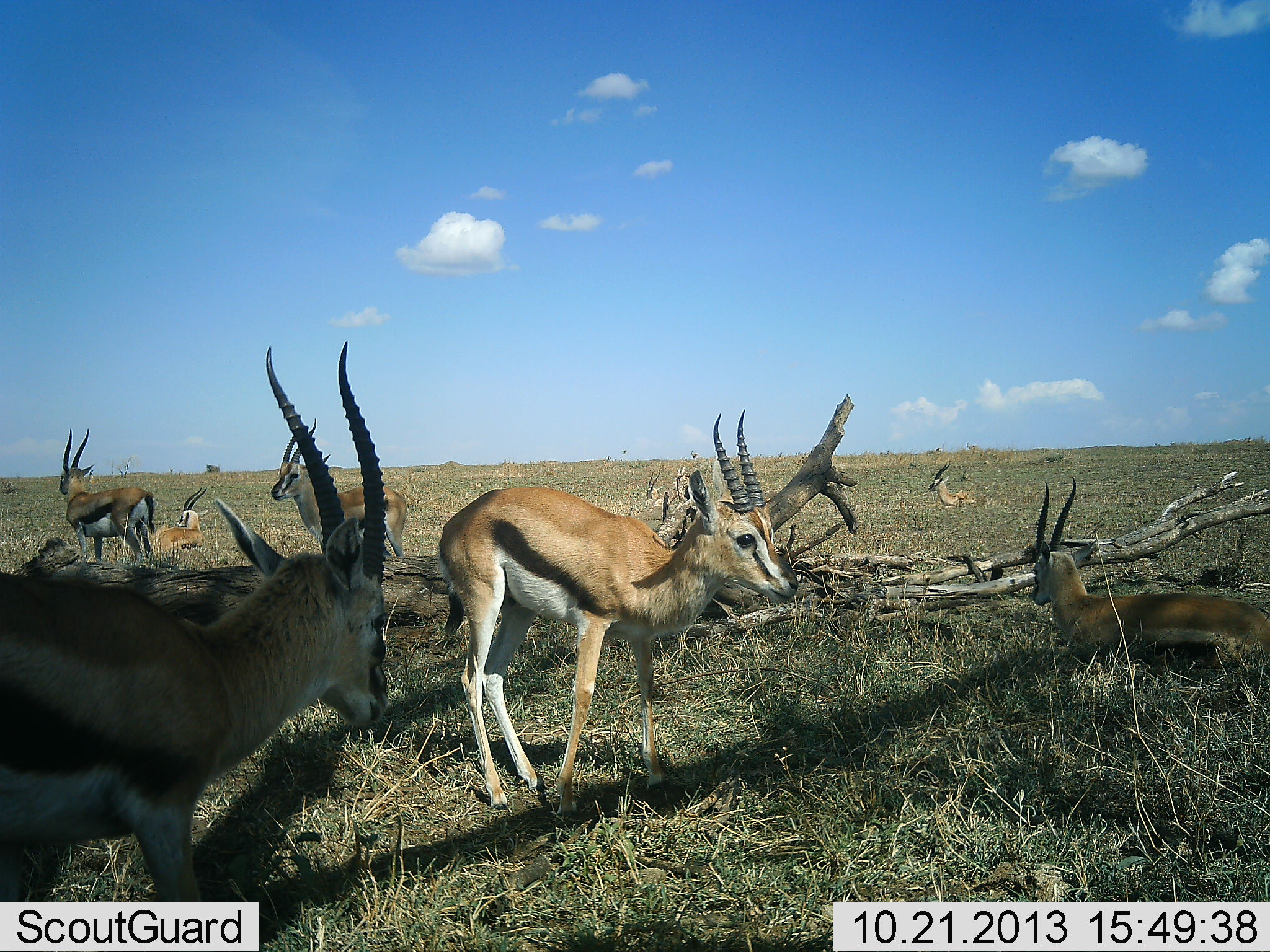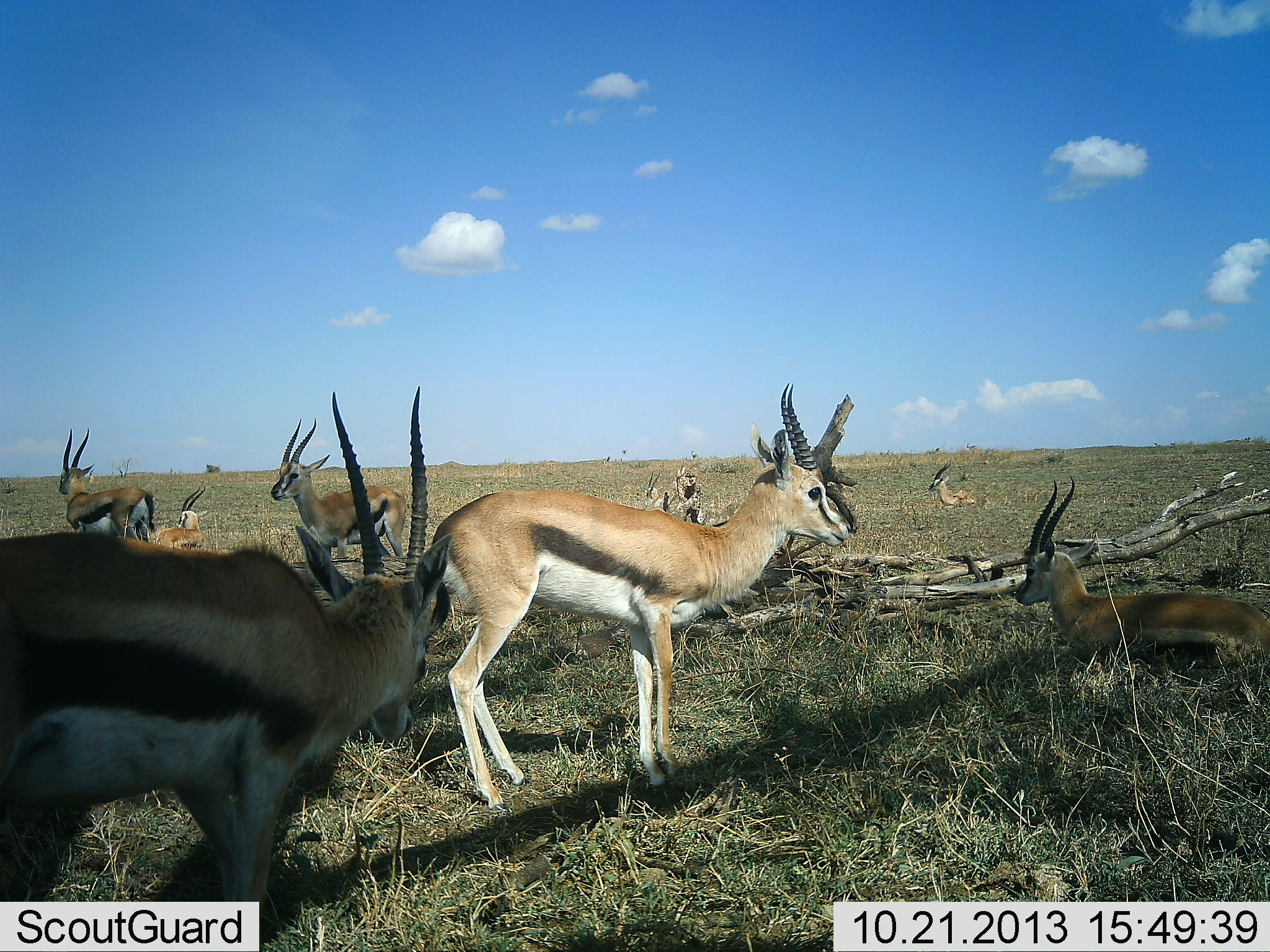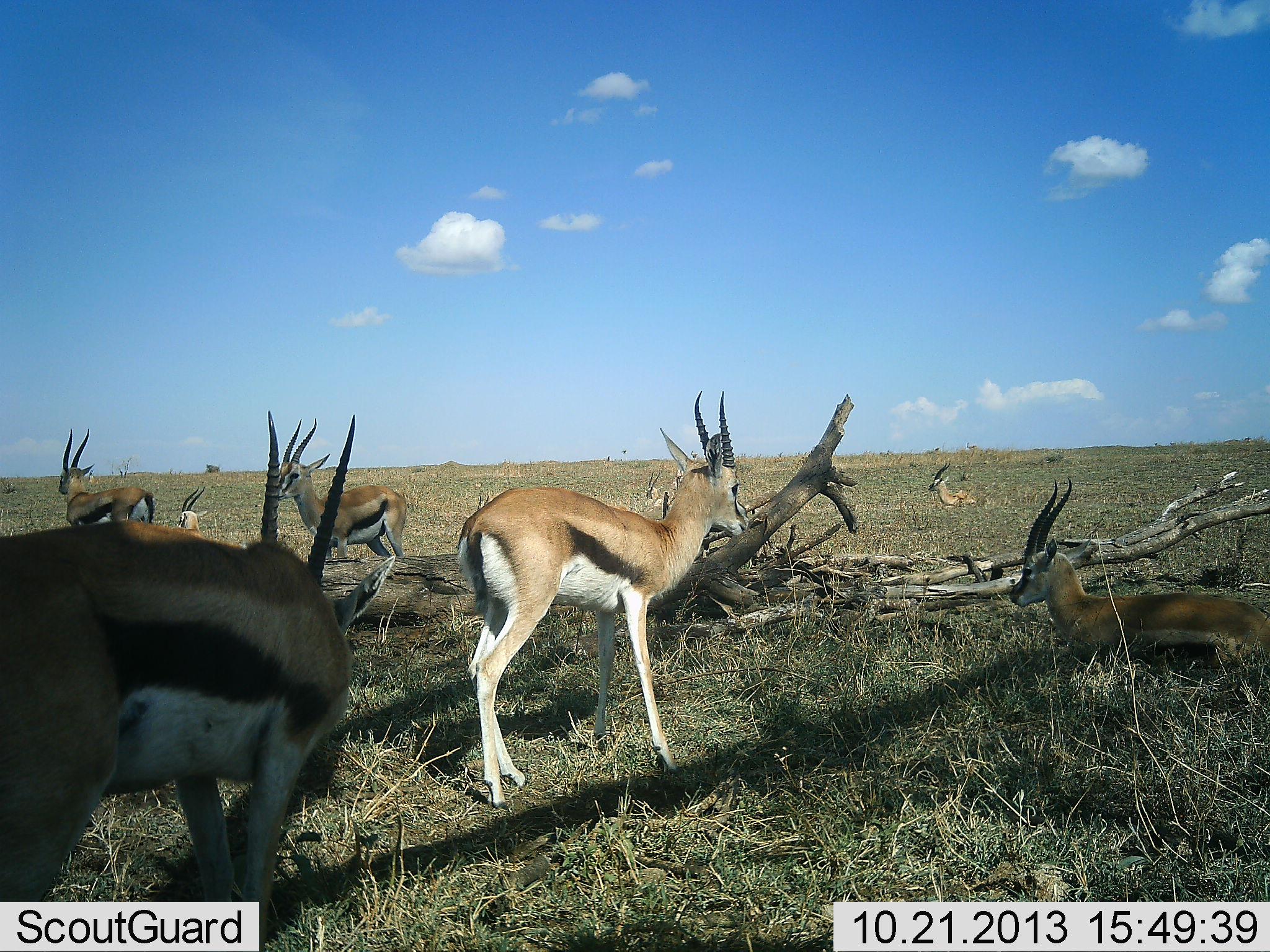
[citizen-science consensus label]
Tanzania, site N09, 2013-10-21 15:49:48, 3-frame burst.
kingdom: Animalia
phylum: Chordata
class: Mammalia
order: Artiodactyla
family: Bovidae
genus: Eudorcas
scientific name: Eudorcas thomsonii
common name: thomson's gazelle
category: gazellethomsons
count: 8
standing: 90%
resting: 90%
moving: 50%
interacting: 0%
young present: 0%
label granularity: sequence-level